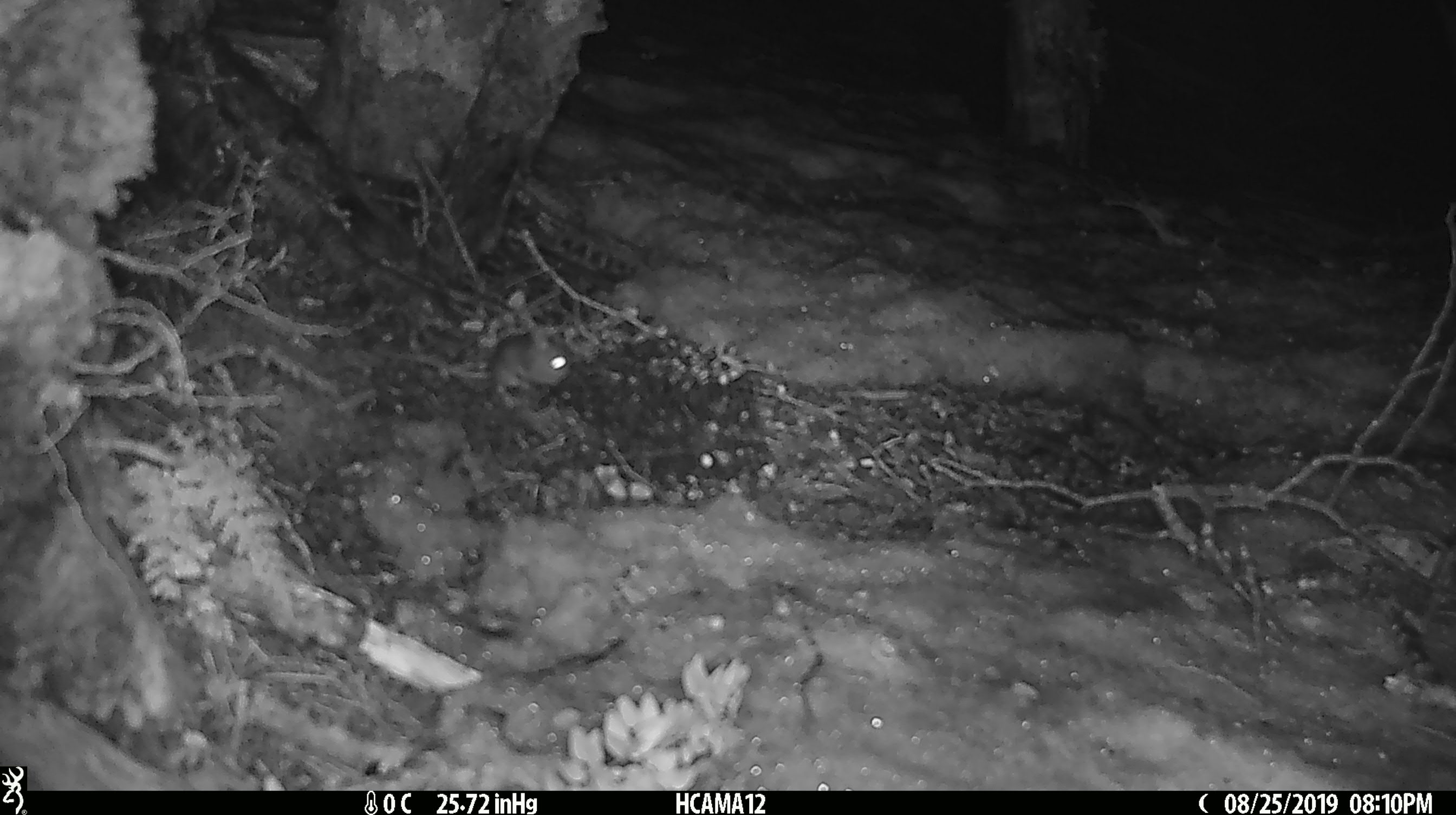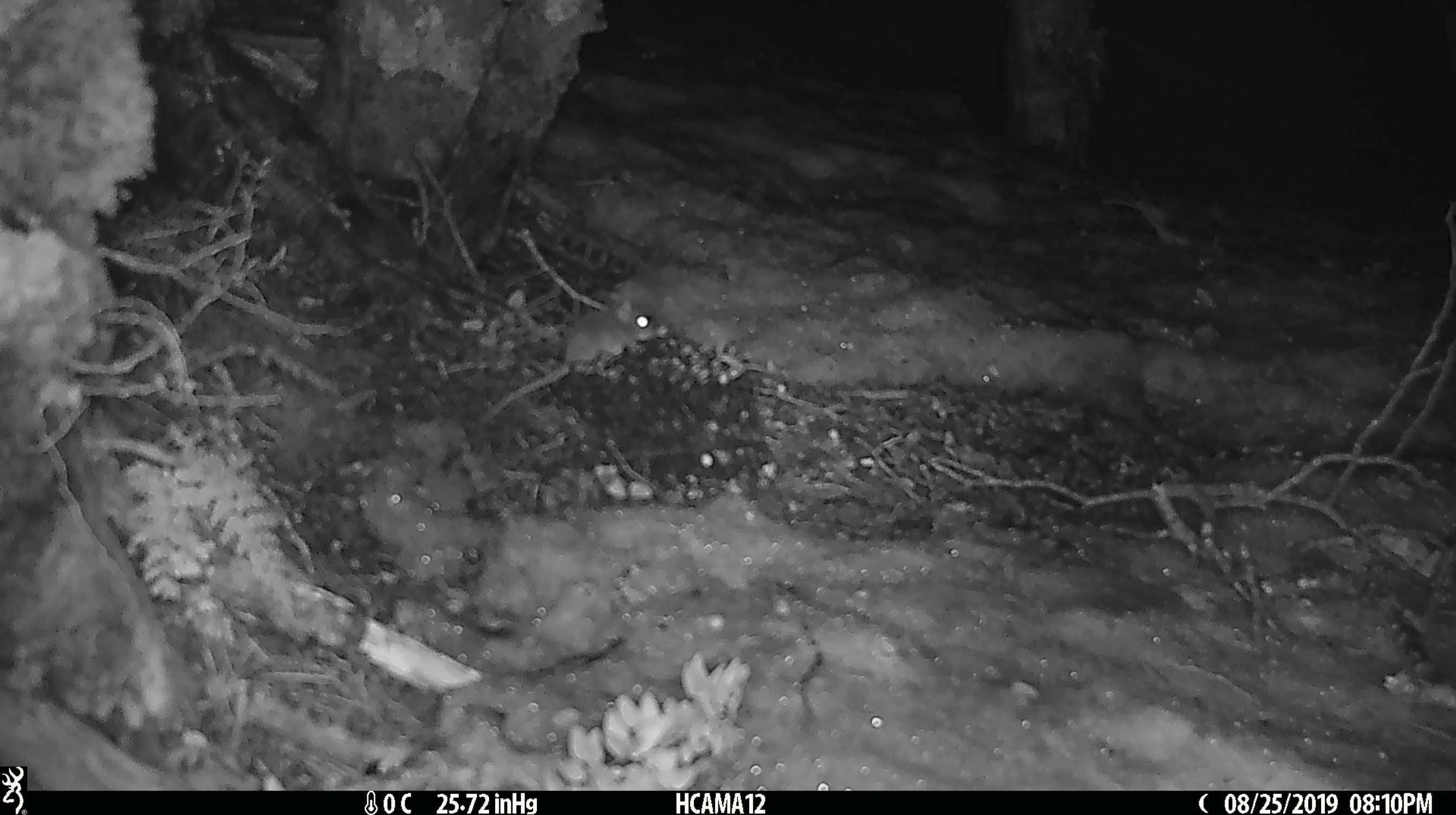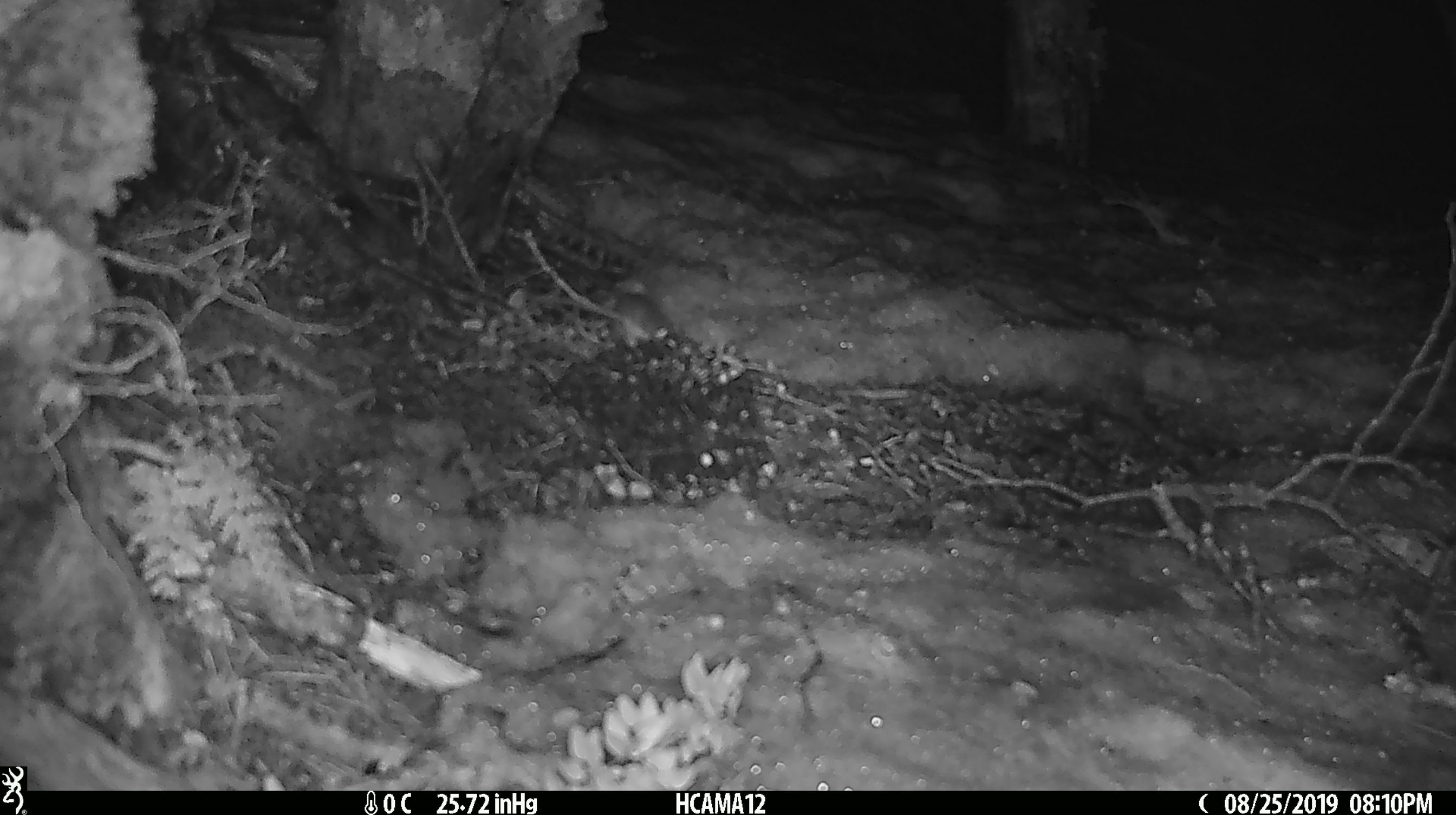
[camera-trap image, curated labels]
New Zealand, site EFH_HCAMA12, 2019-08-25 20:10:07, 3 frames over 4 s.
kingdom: Animalia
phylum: Chordata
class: Mammalia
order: Rodentia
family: Muridae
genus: Mus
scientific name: Mus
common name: mouse